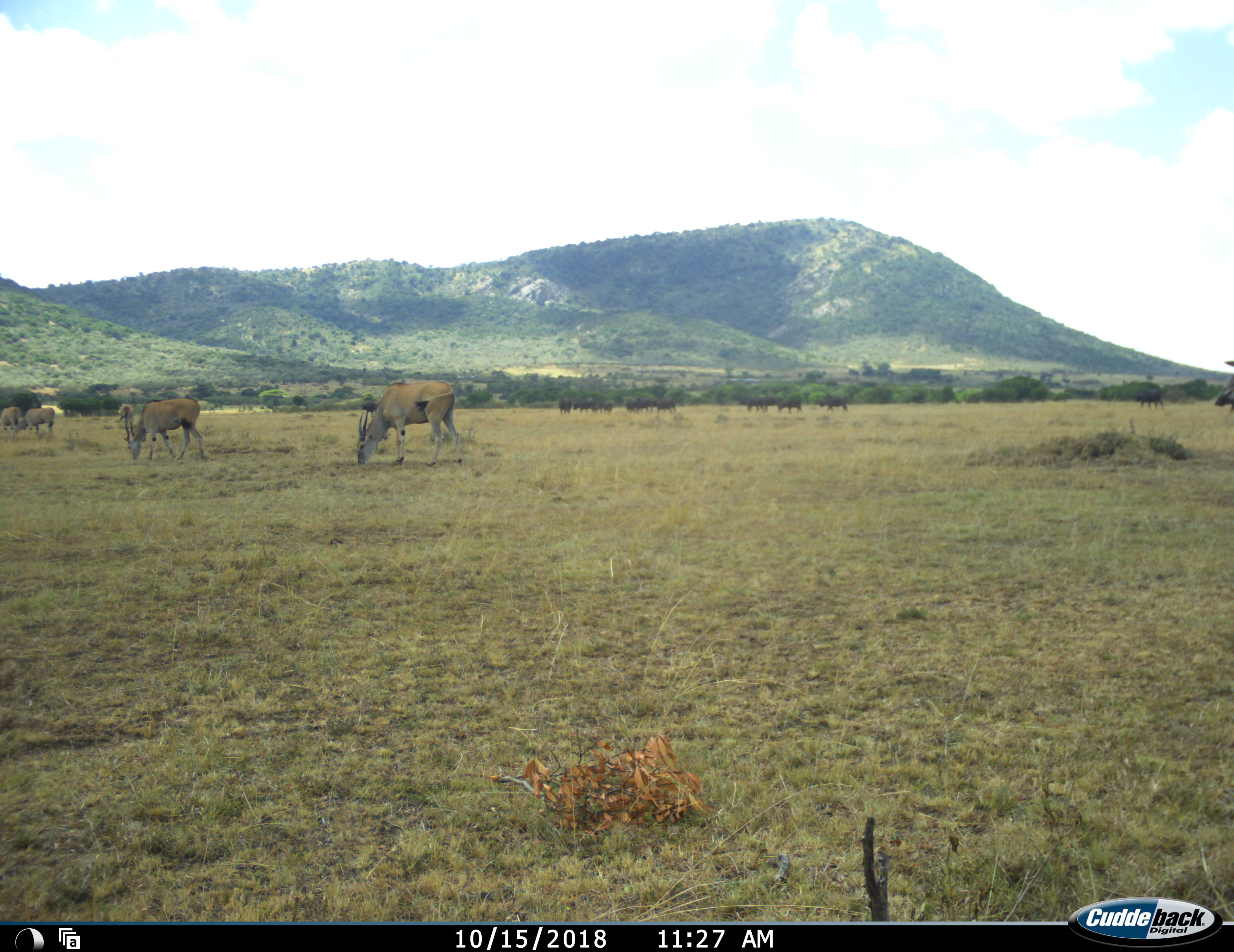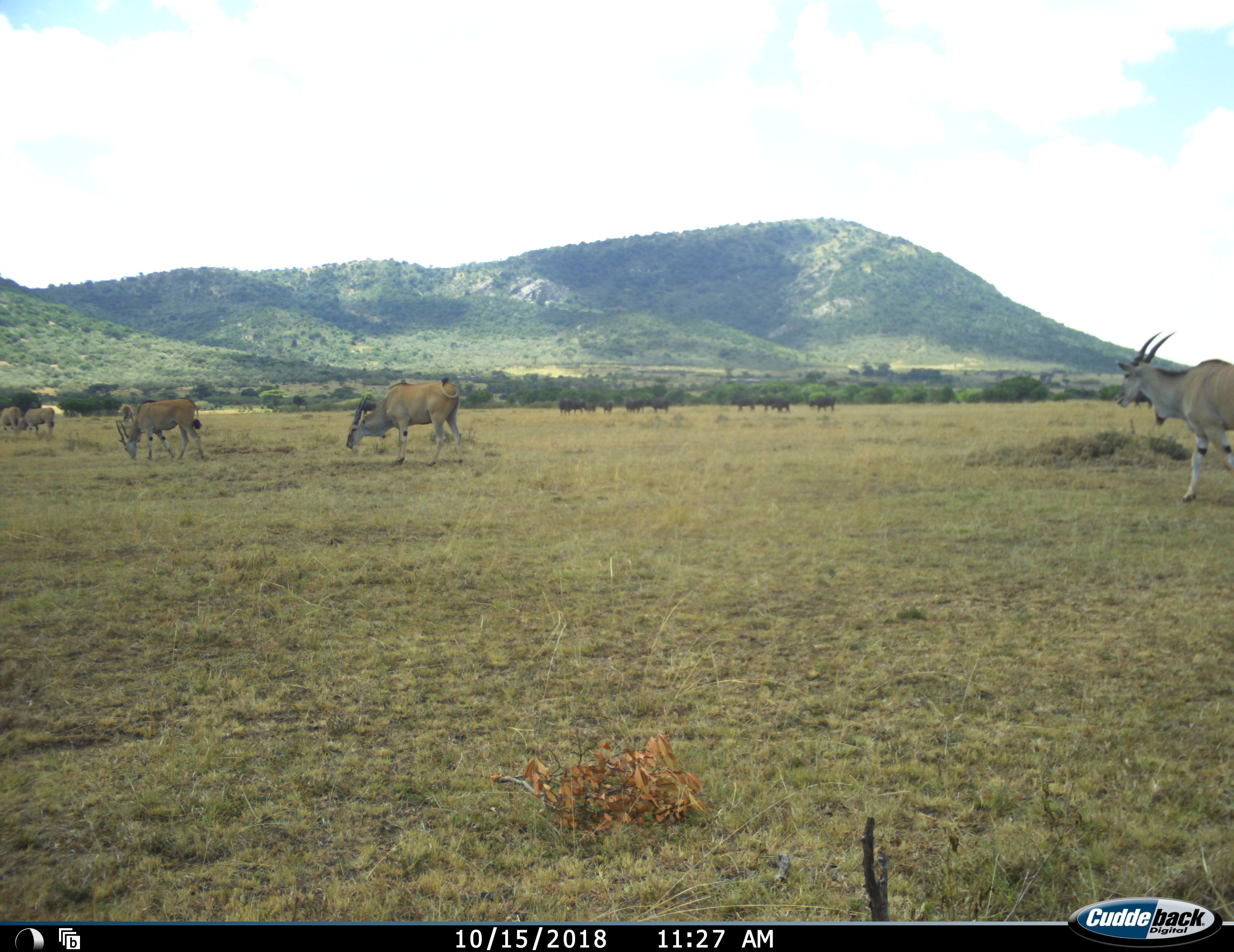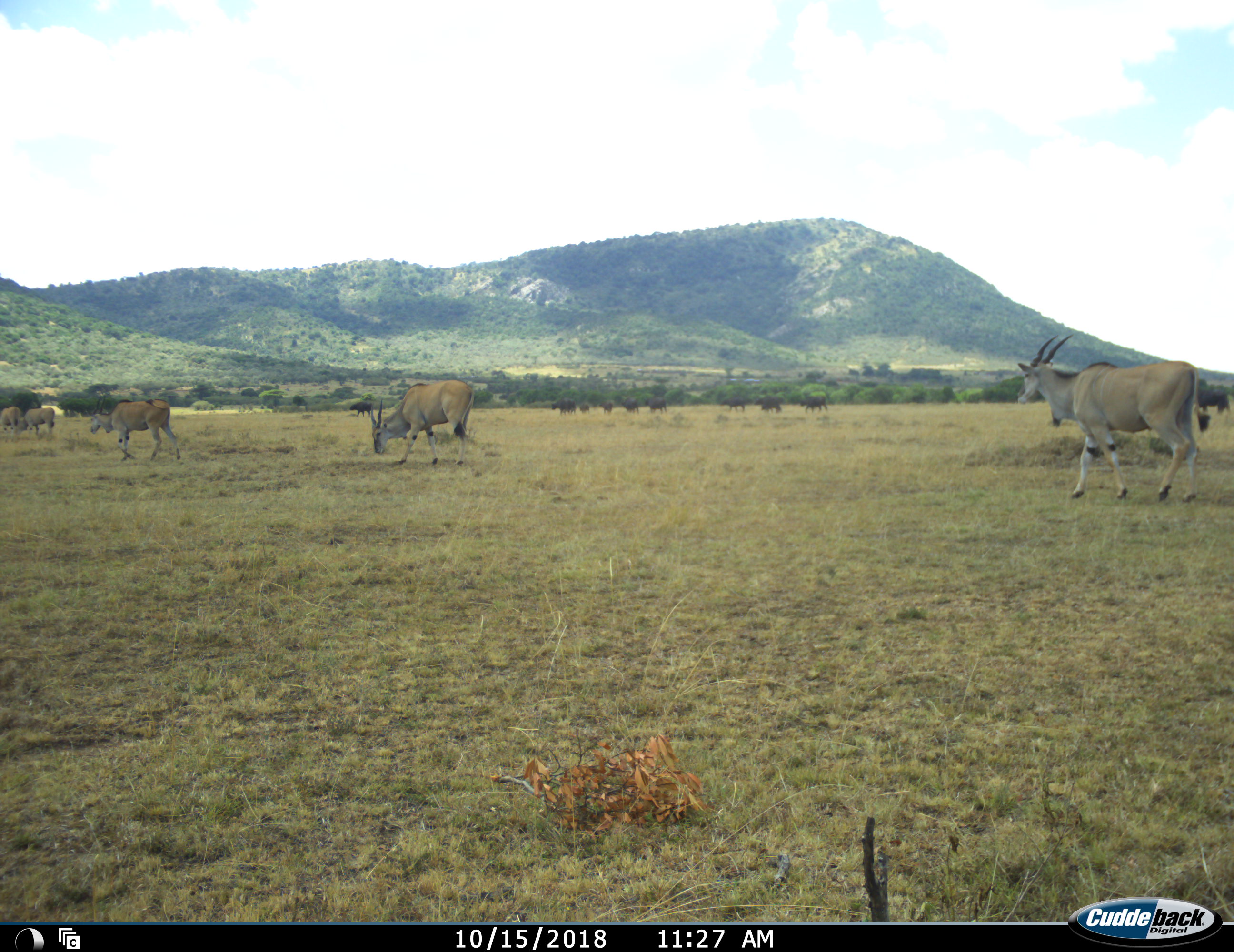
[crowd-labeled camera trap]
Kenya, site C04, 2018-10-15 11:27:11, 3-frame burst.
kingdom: Animalia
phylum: Chordata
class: Mammalia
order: Artiodactyla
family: Bovidae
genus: Tragelaphus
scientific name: Tragelaphus oryx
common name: eland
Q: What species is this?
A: Eland (Tragelaphus oryx).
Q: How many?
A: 5.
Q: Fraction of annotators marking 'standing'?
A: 38%.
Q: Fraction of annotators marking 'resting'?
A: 0%.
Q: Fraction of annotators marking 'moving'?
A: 88%.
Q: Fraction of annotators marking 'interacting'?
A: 0%.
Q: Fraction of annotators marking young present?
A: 0%.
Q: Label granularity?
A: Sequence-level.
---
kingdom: Animalia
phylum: Chordata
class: Mammalia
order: Artiodactyla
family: Bovidae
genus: Connochaetes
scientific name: Connochaetes taurinus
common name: common wildebeest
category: wildebeest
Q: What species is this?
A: Wildebeest (common wildebeest) (Connochaetes taurinus).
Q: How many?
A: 10.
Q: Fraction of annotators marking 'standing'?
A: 50%.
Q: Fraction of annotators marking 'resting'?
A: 0%.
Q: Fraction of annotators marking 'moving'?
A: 100%.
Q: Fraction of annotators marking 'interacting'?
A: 0%.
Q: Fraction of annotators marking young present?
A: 0%.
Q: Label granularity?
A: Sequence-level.